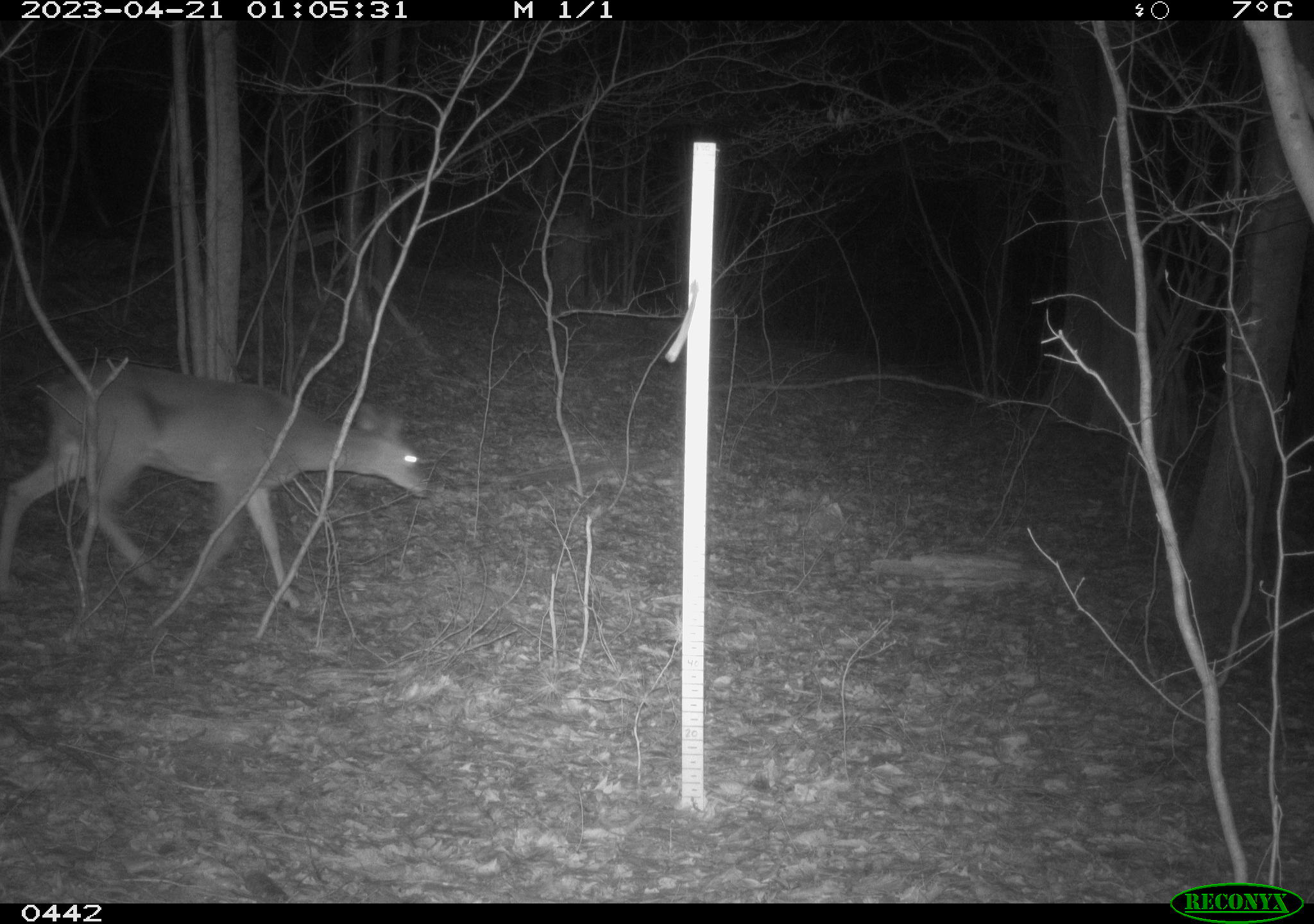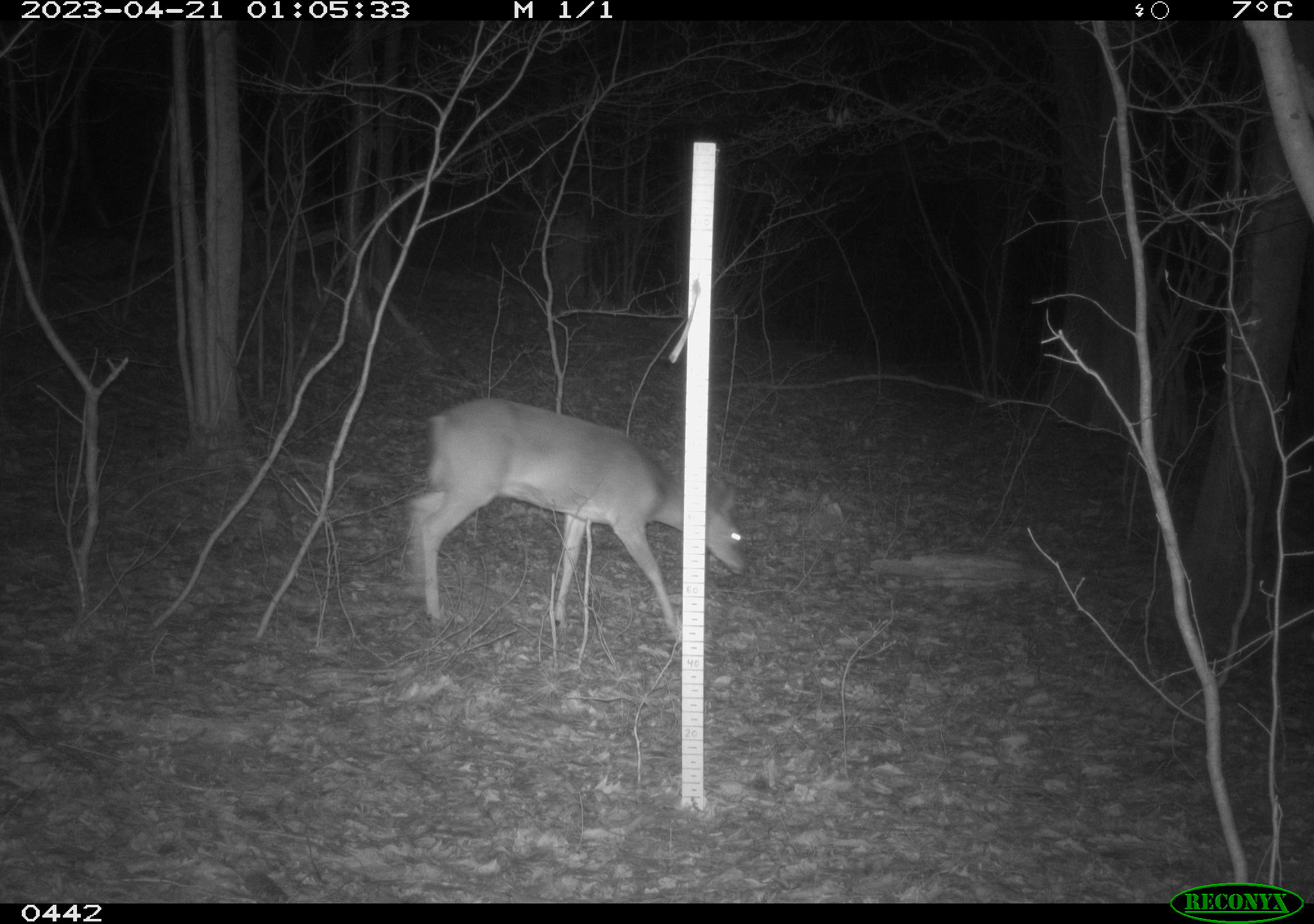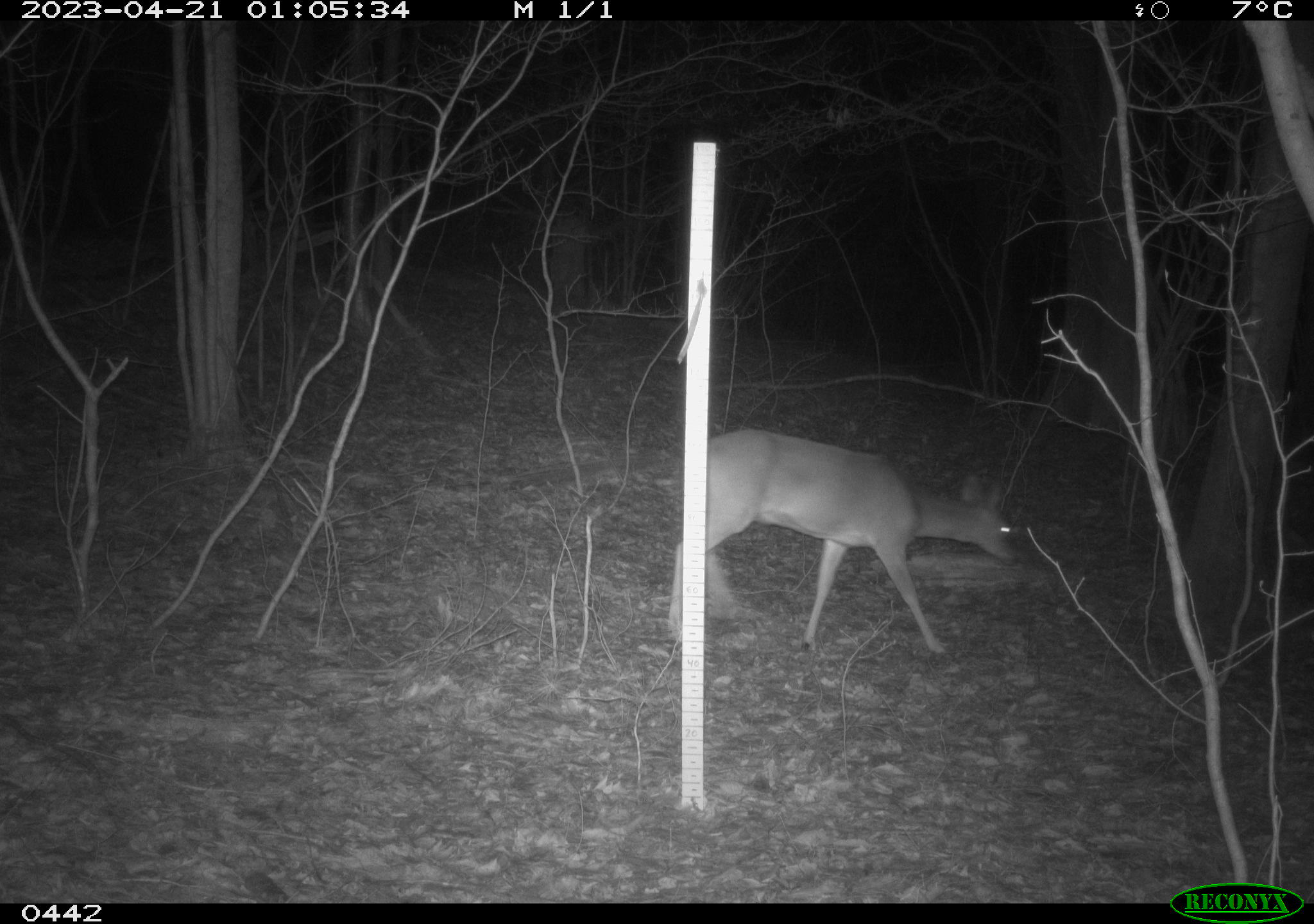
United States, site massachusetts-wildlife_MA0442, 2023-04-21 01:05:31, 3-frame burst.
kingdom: Animalia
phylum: Chordata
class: Mammalia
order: Artiodactyla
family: Cervidae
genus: Odocoileus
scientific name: Odocoileus virginianus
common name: white-tailed deer